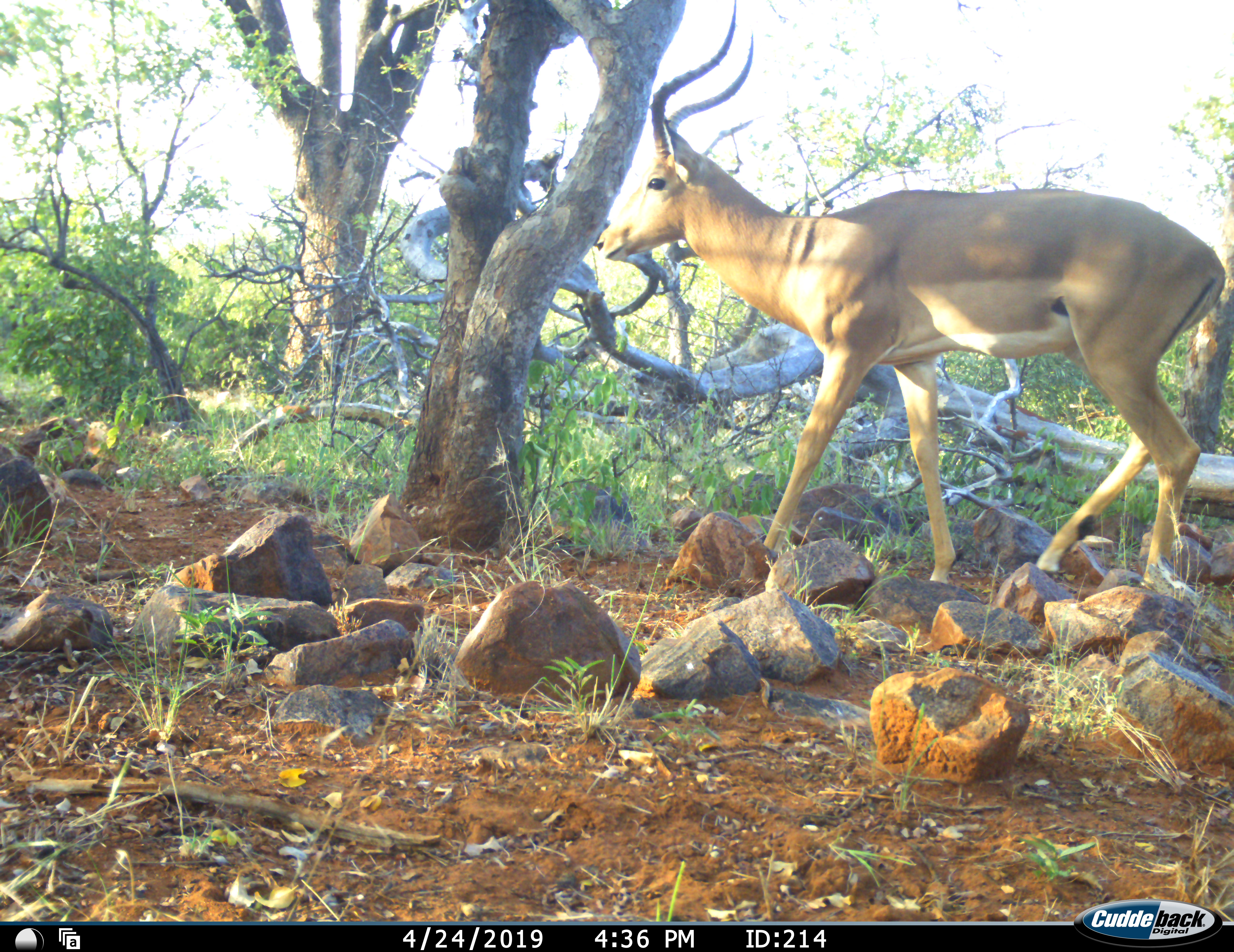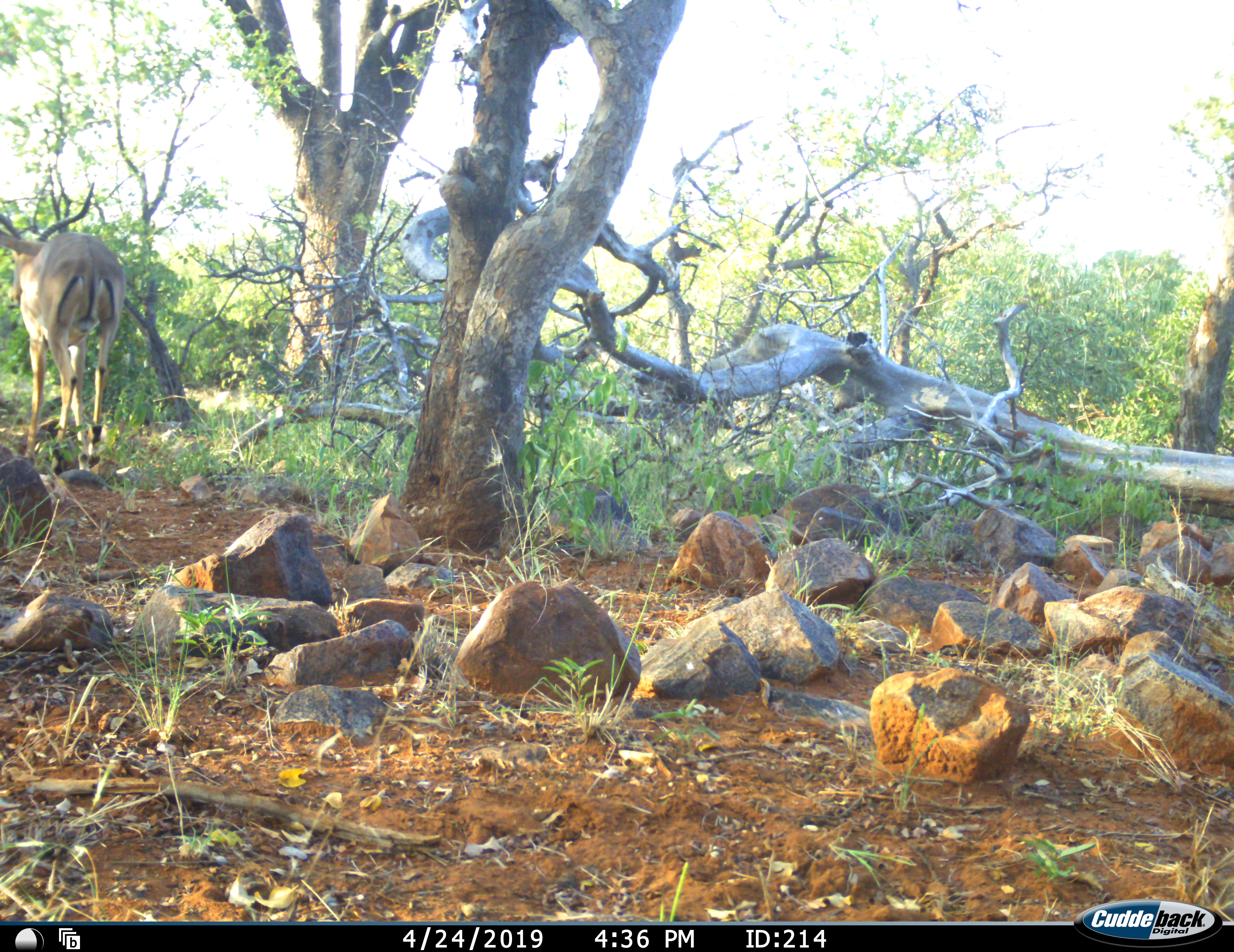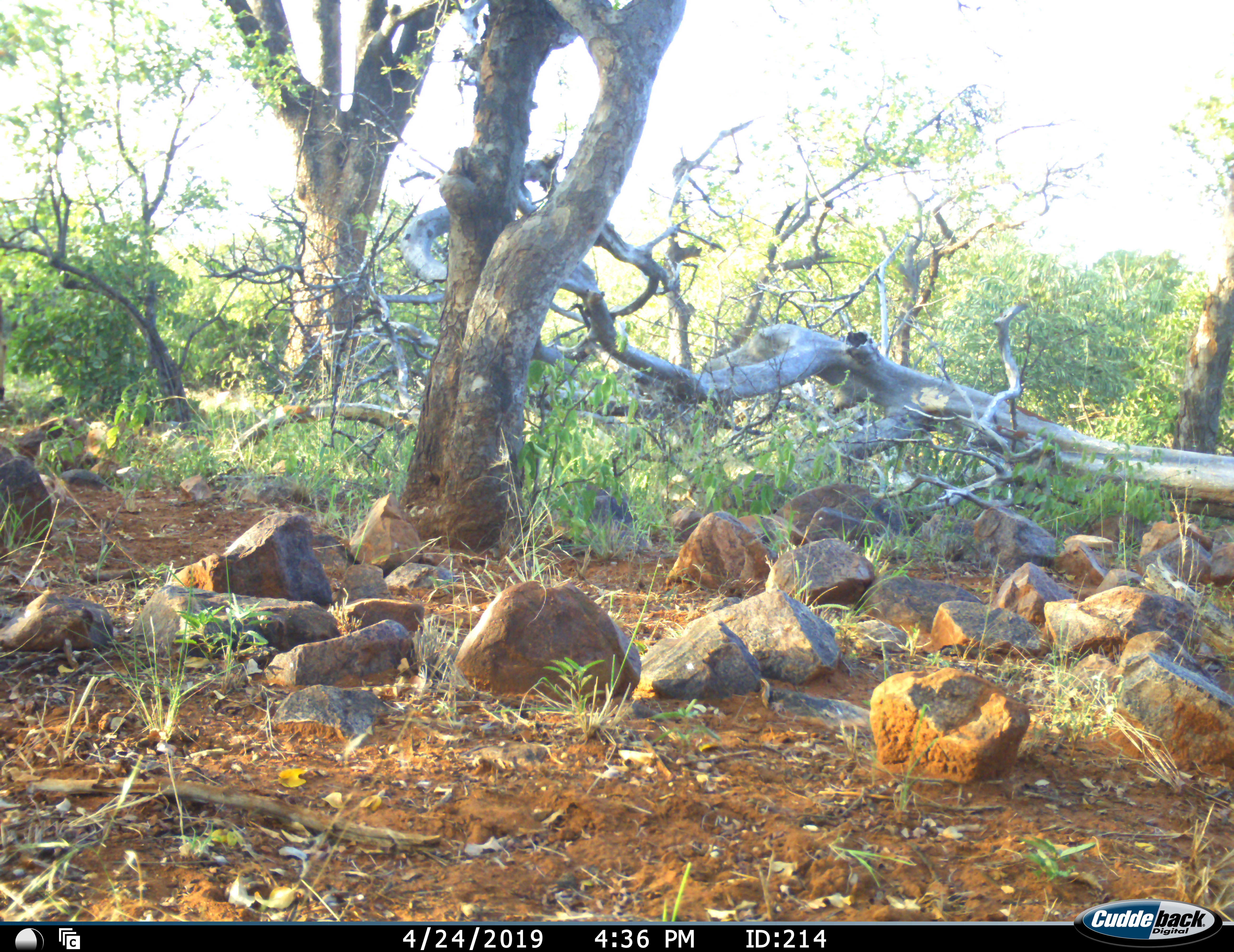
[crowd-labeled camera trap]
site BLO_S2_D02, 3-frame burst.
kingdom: Animalia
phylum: Chordata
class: Mammalia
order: Artiodactyla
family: Bovidae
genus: Aepyceros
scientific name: Aepyceros melampus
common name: impala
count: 1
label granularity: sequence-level